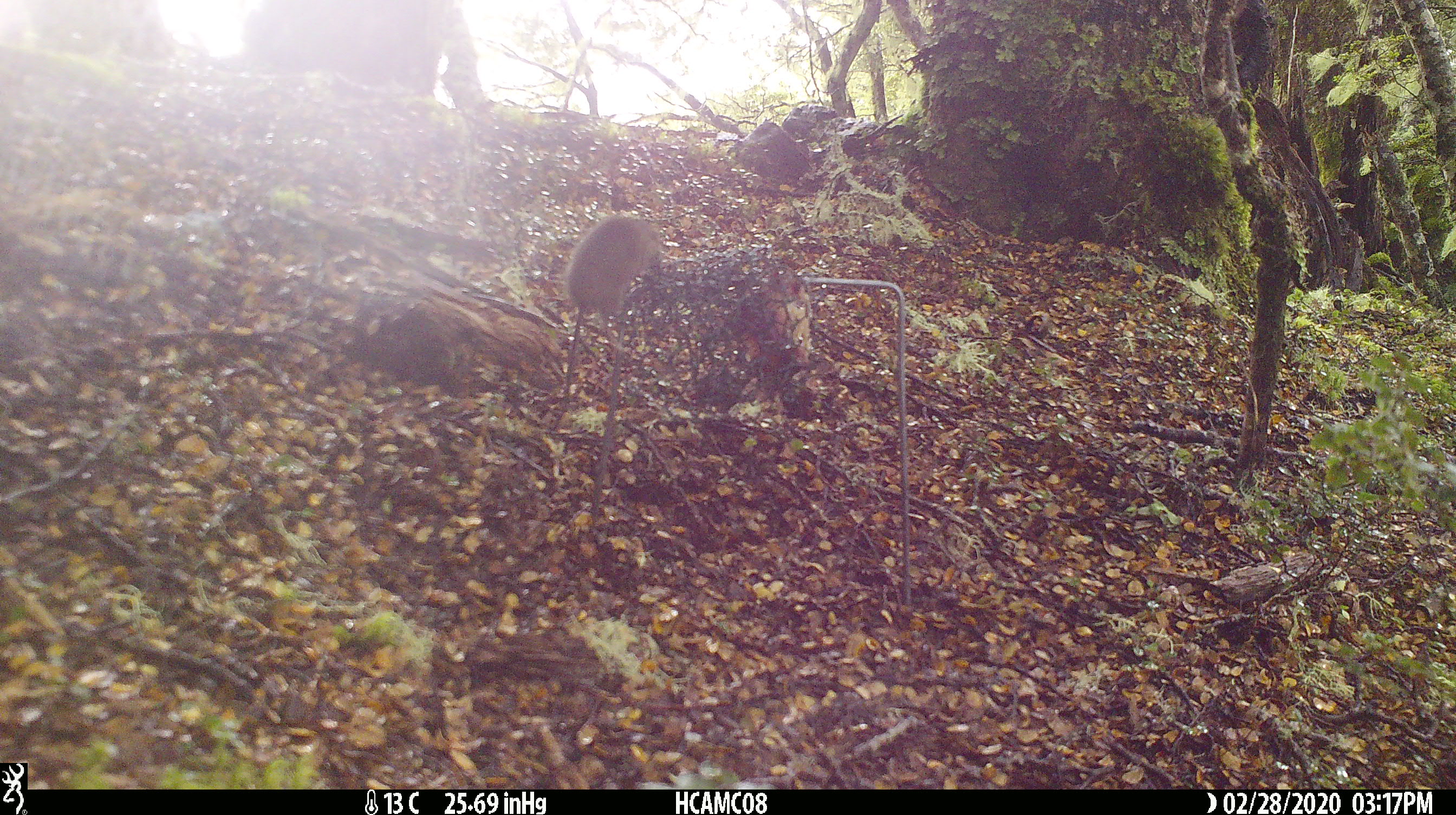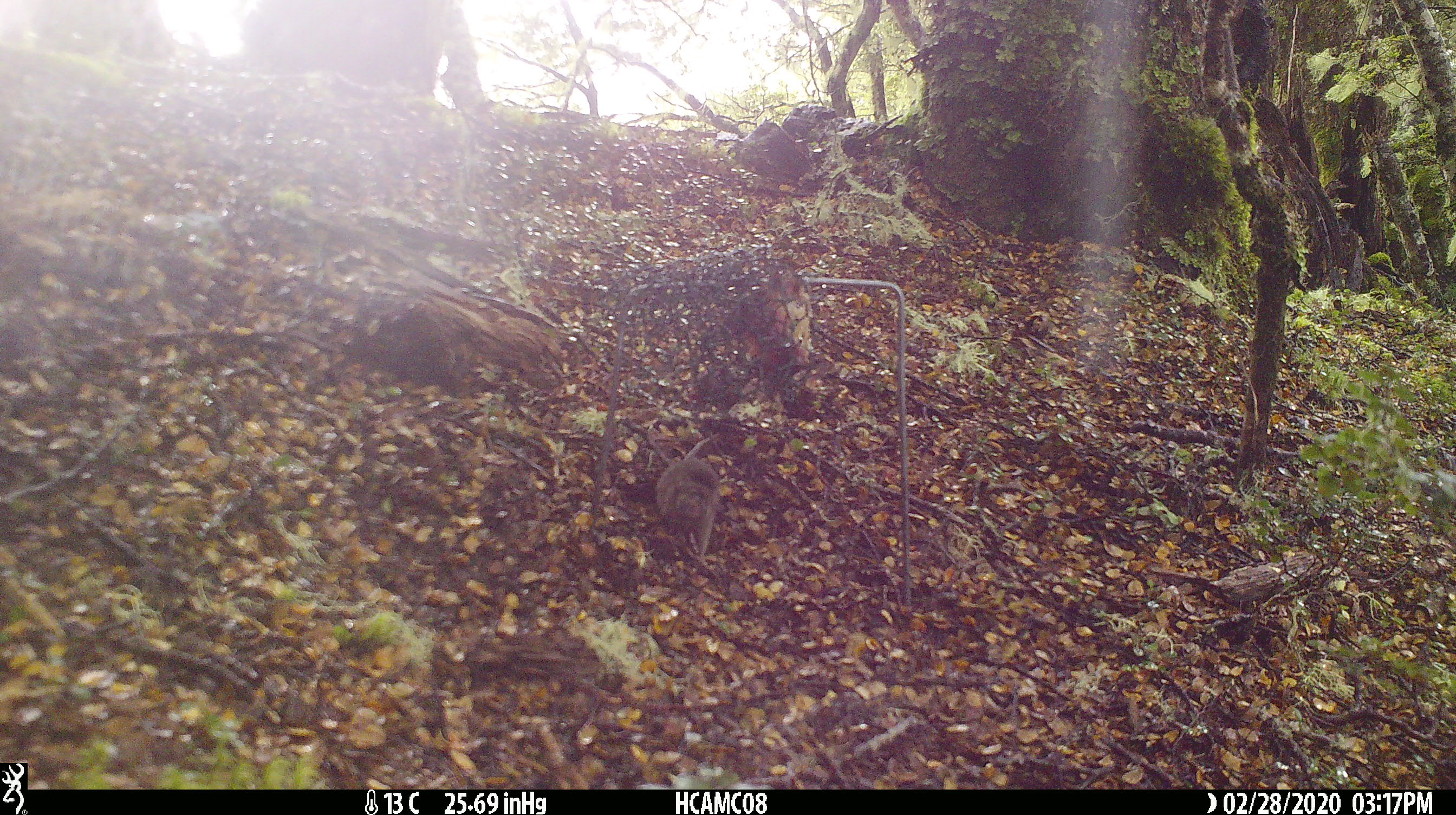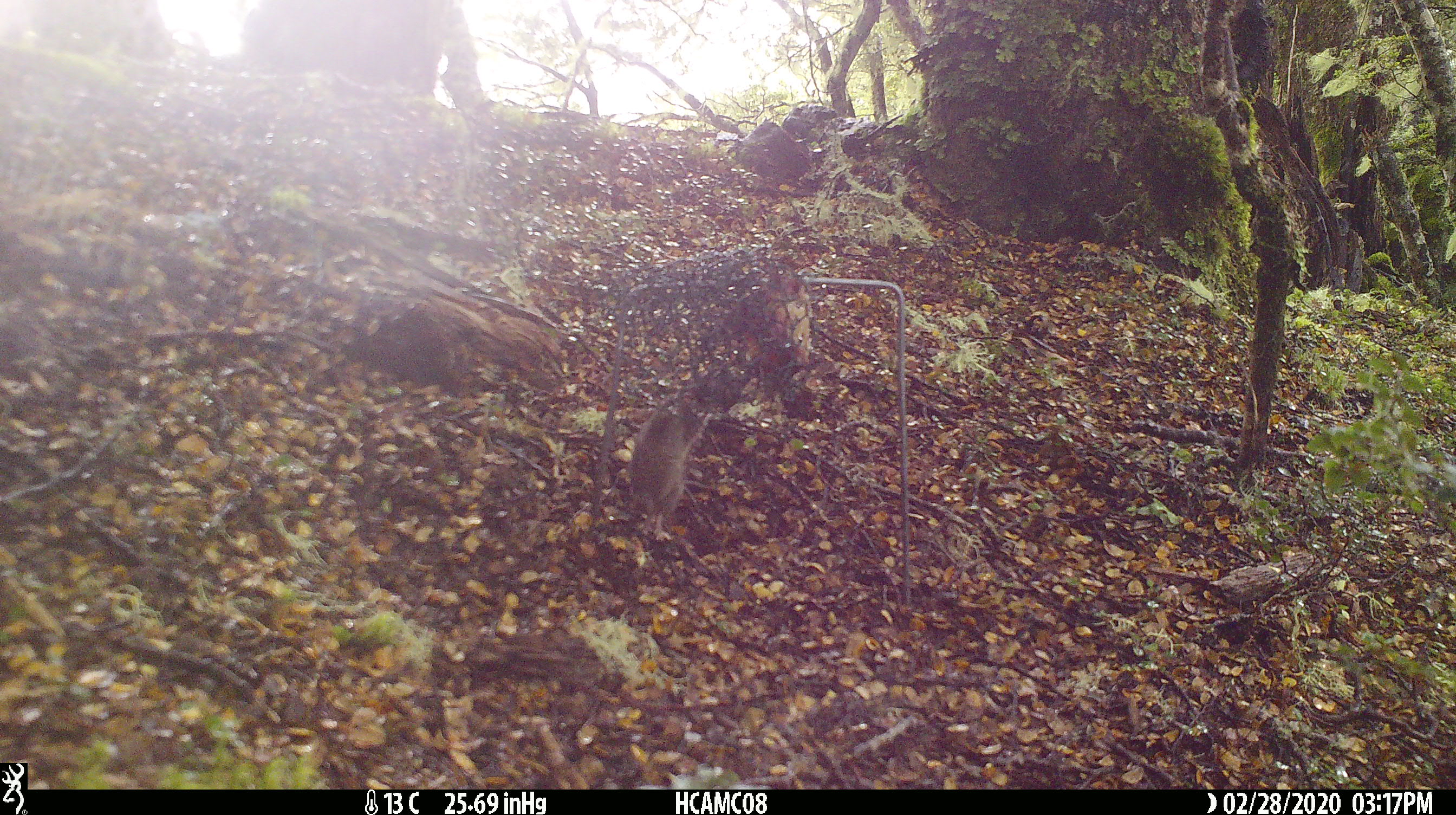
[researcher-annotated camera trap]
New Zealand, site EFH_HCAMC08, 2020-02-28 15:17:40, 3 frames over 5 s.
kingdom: Animalia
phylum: Chordata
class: Mammalia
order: Rodentia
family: Muridae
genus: Mus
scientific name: Mus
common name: mouse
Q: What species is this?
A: Mouse (Mus).